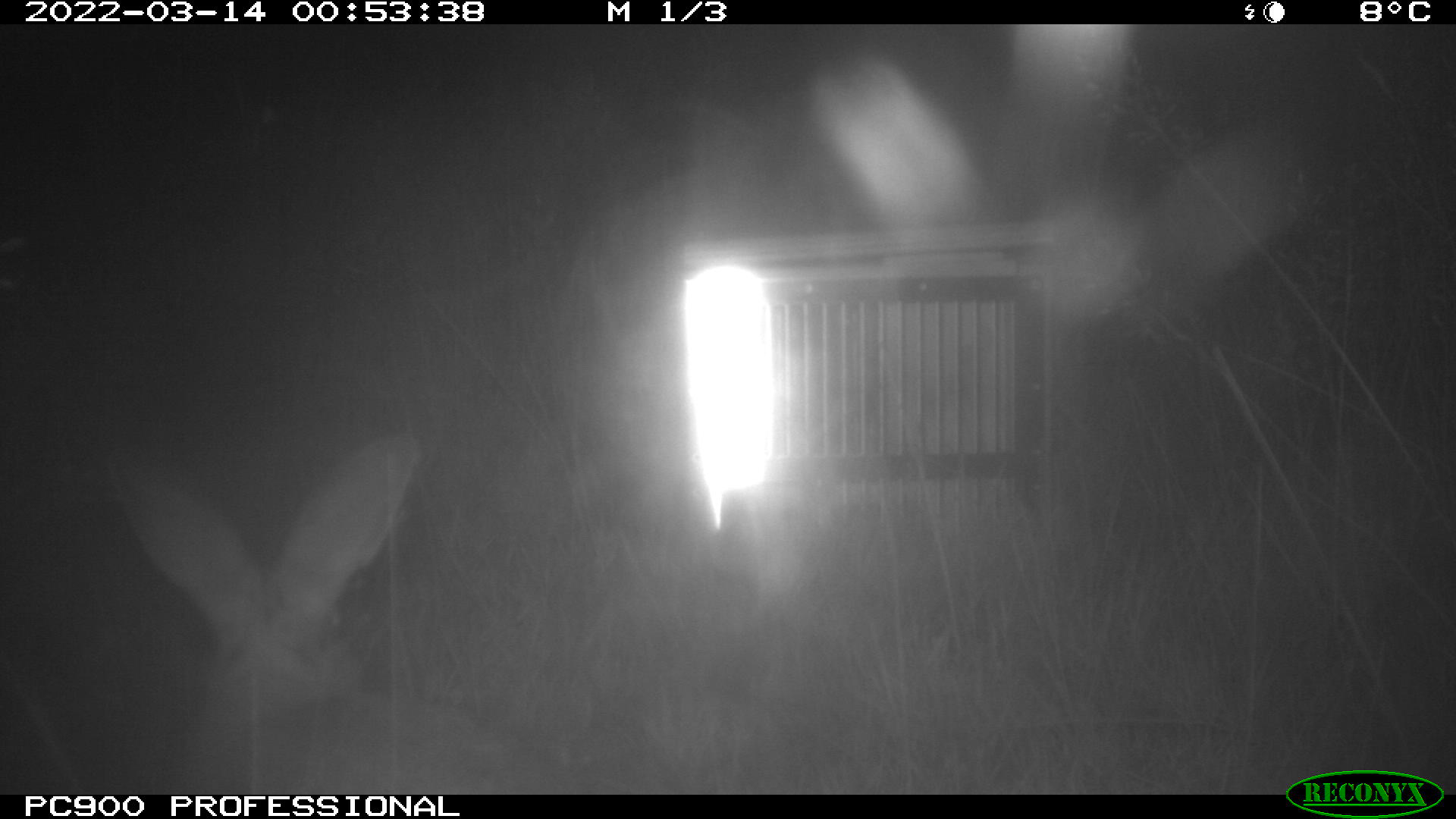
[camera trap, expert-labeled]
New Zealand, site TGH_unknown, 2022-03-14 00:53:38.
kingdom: Animalia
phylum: Chordata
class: Mammalia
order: Lagomorpha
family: Leporidae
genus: Oryctolagus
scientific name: Oryctolagus cuniculus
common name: european rabbit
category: rabbit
Rabbit (european rabbit) (Oryctolagus cuniculus).